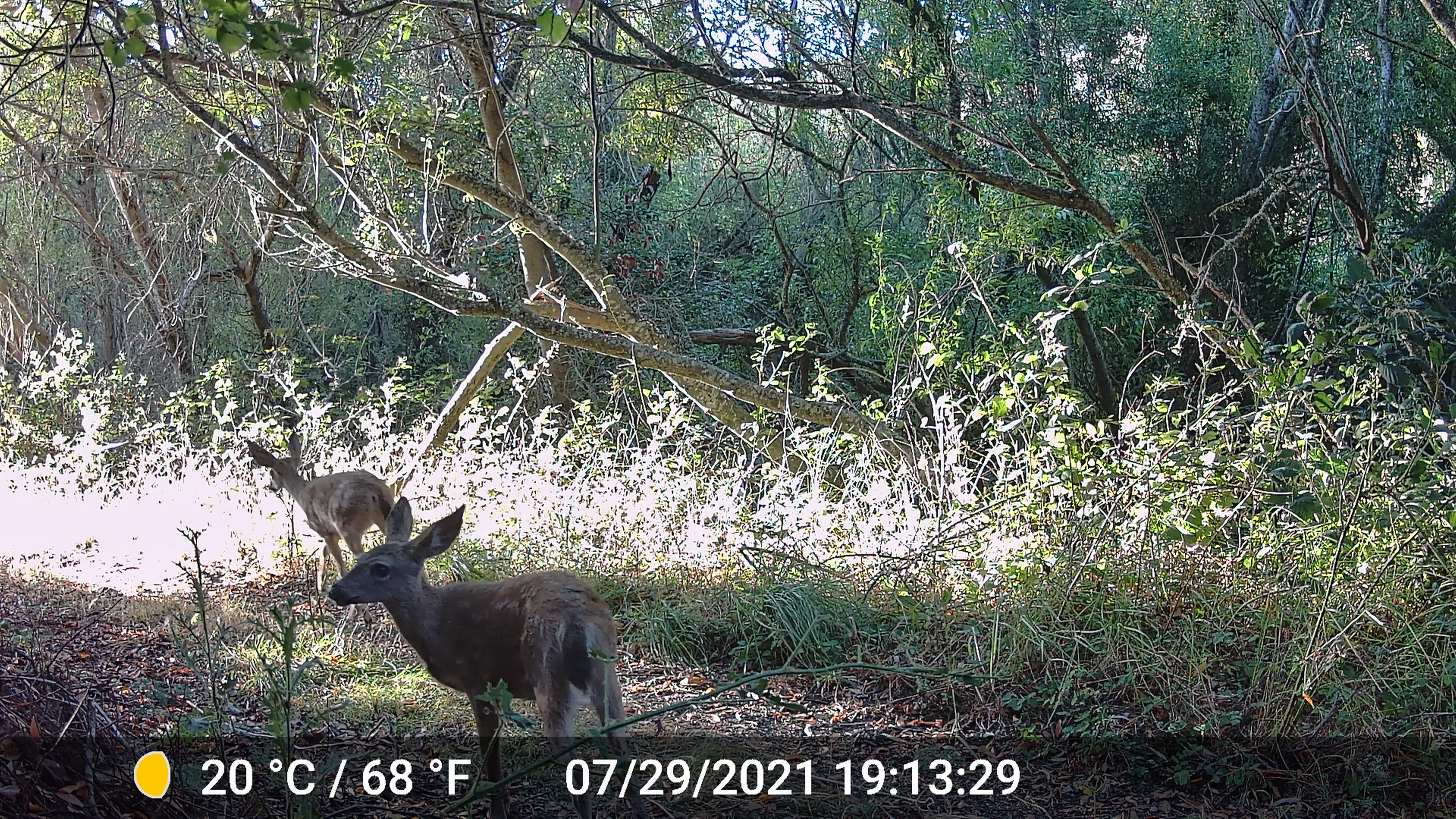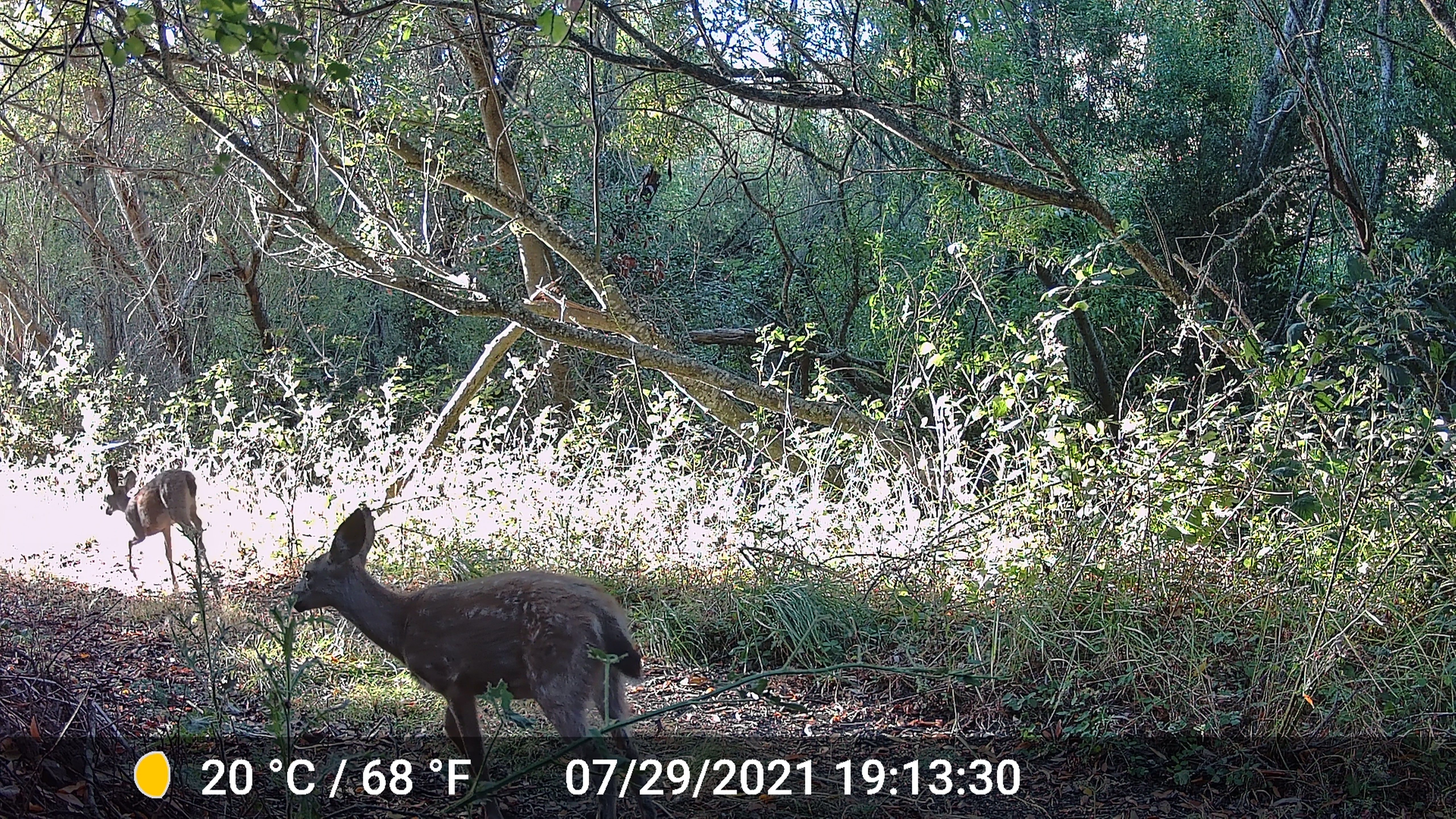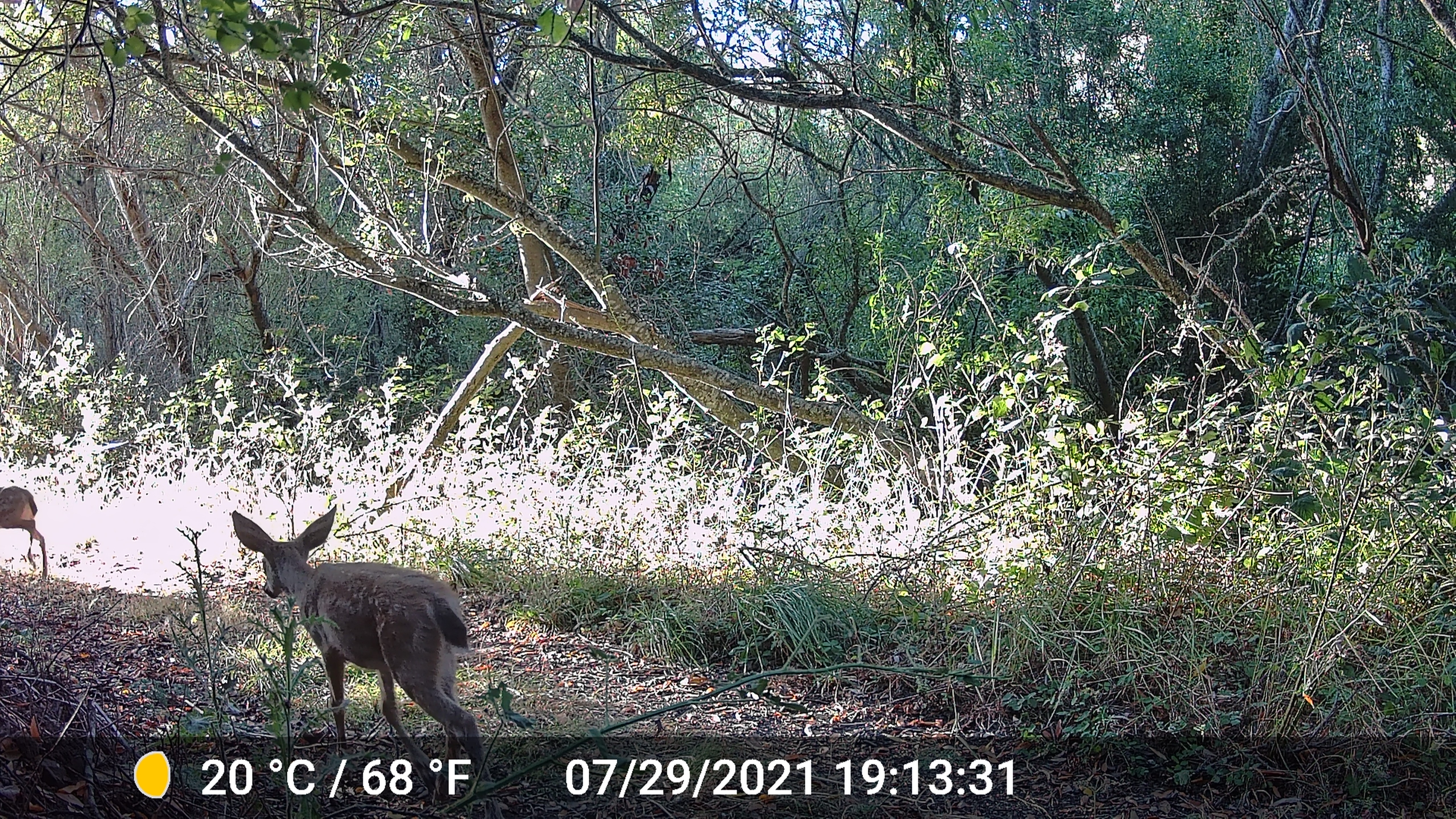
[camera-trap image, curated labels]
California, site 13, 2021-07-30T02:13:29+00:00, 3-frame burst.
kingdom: Animalia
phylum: Chordata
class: Mammalia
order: Artiodactyla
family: Cervidae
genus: Odocoileus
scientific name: Odocoileus hemionus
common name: mule deer